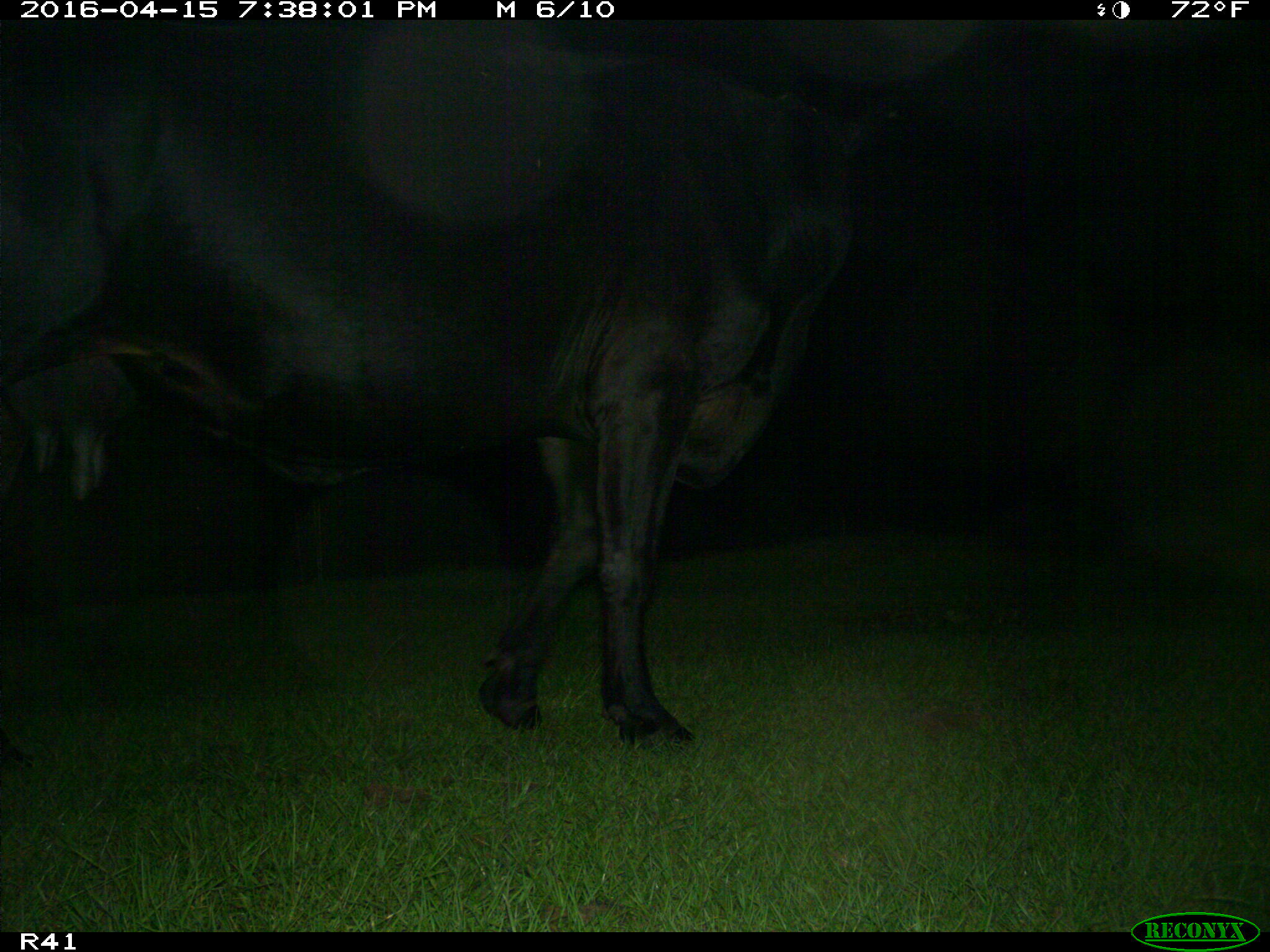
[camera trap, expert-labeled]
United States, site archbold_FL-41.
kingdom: Animalia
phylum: Chordata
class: Mammalia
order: Artiodactyla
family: Bovidae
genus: Bos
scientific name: Bos taurus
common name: domestic cow